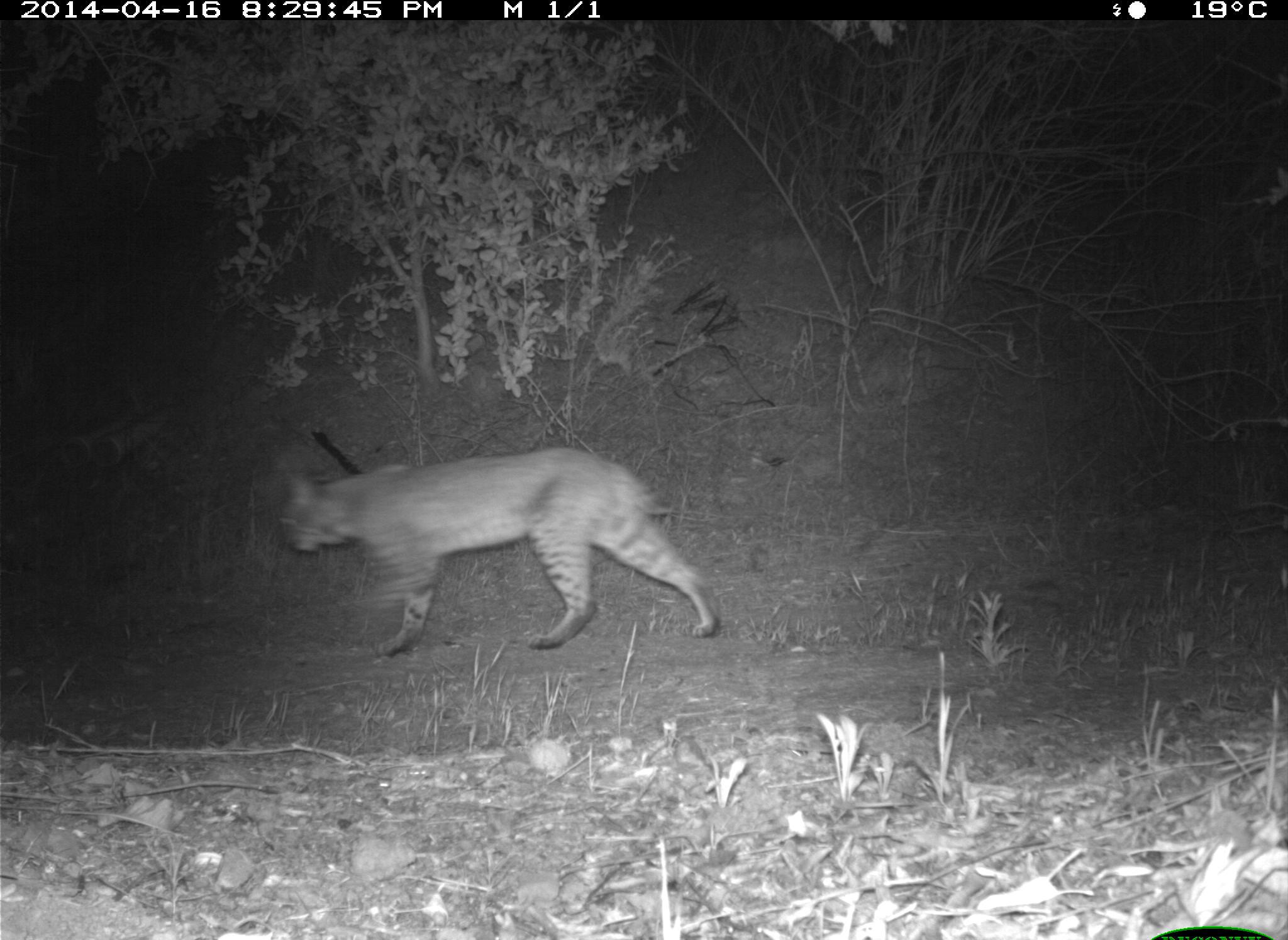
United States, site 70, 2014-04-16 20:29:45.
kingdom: Animalia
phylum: Chordata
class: Mammalia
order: Carnivora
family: Felidae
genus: Lynx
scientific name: Lynx rufus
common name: bobcat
Bobcat (Lynx rufus).